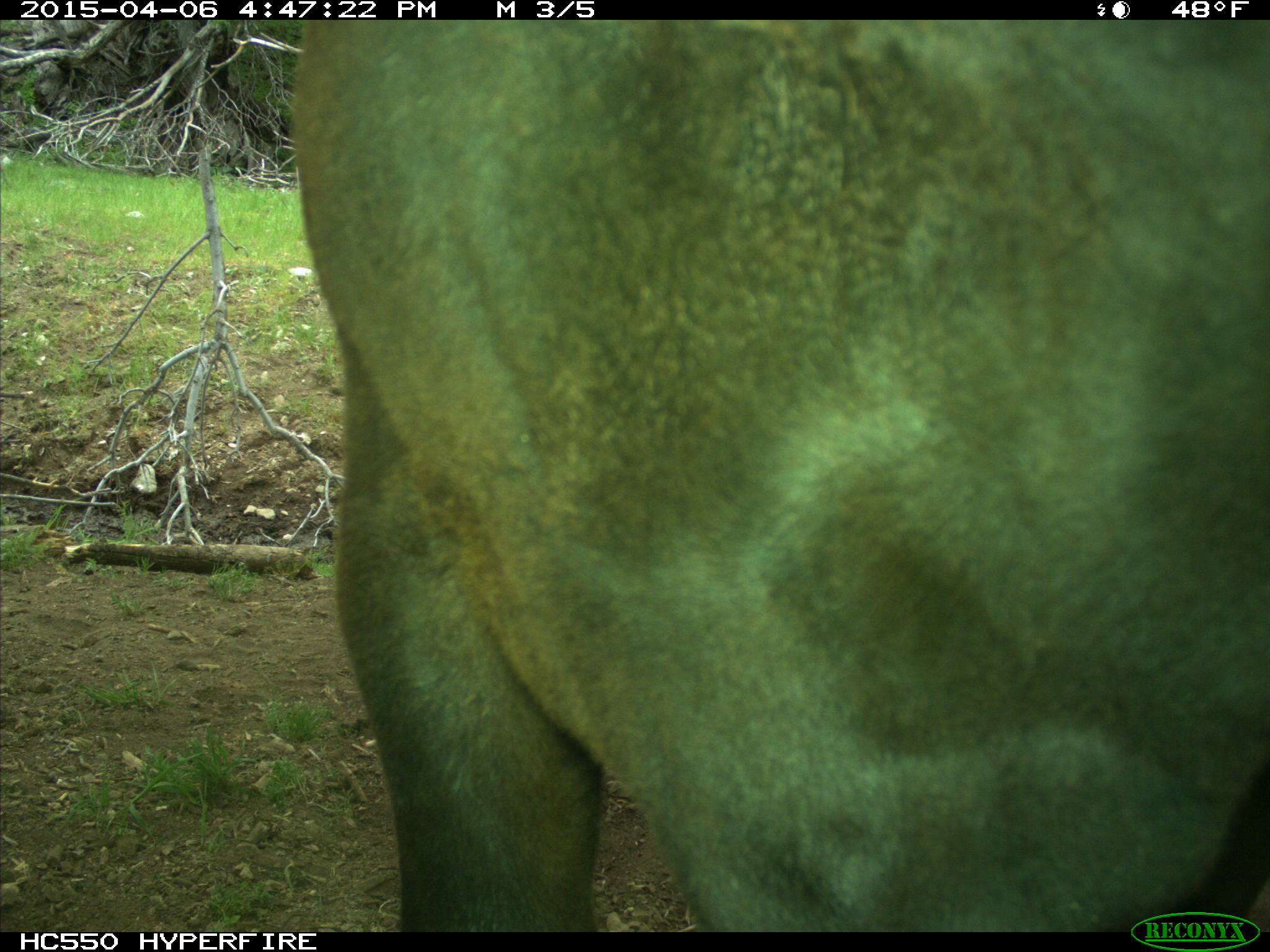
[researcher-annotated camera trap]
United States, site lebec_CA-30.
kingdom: Animalia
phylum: Chordata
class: Mammalia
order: Artiodactyla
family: Bovidae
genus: Bos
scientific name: Bos taurus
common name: domestic cow